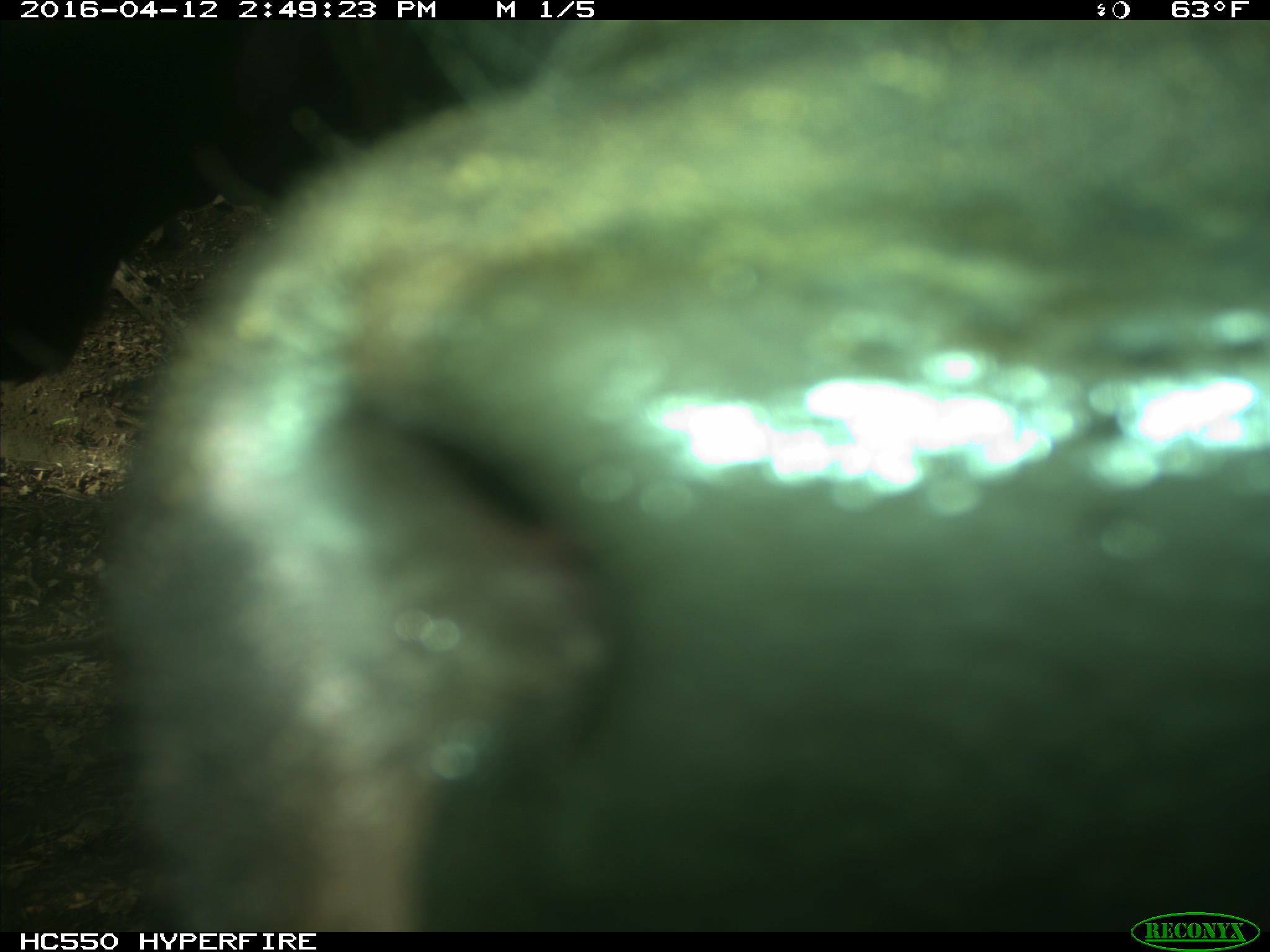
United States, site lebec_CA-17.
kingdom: Animalia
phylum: Chordata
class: Mammalia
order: Artiodactyla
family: Bovidae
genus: Bos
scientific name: Bos taurus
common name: domestic cow